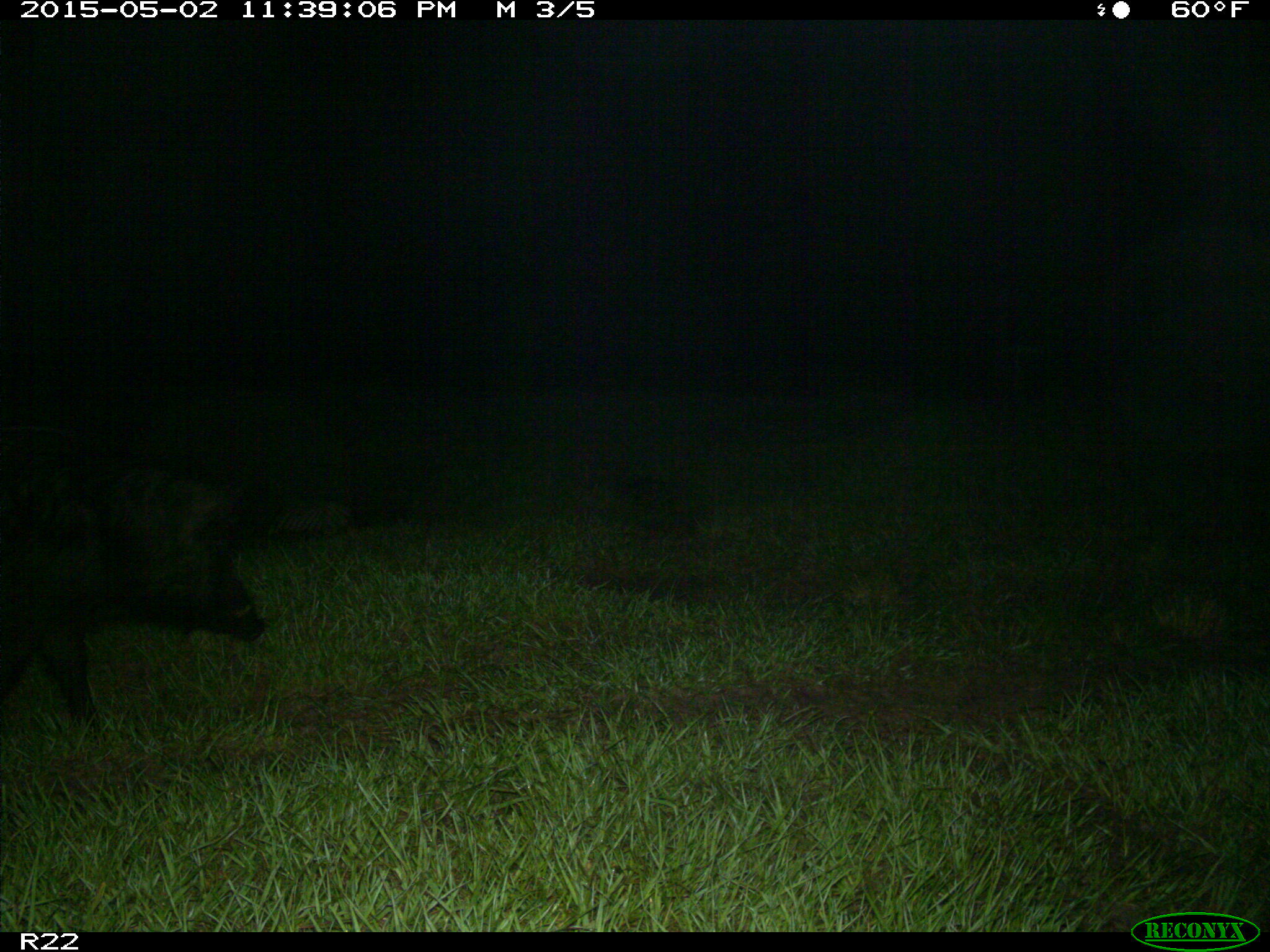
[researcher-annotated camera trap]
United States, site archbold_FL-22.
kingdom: Animalia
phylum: Chordata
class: Mammalia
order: Artiodactyla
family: Suidae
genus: Sus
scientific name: Sus scrofa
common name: wild boar